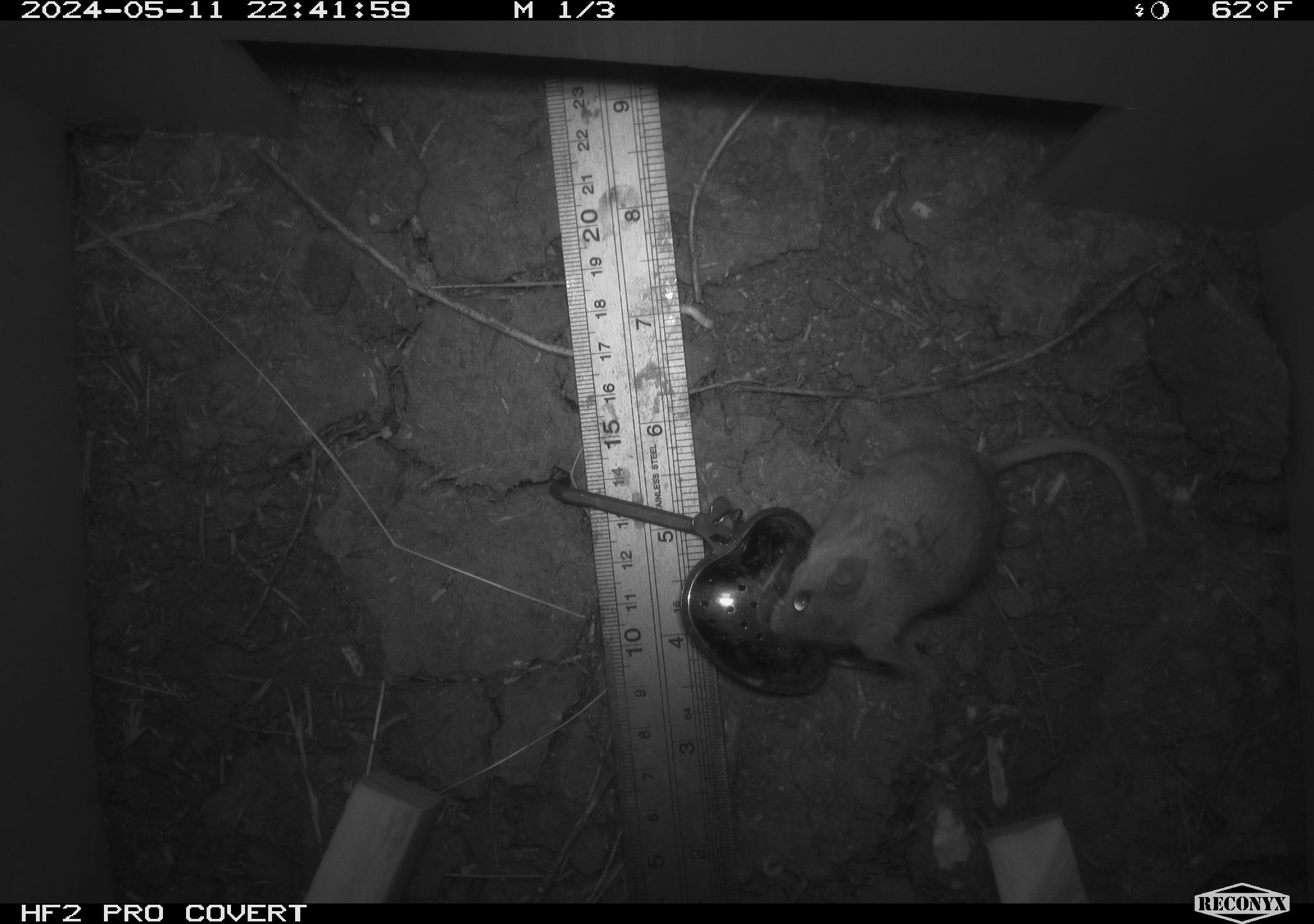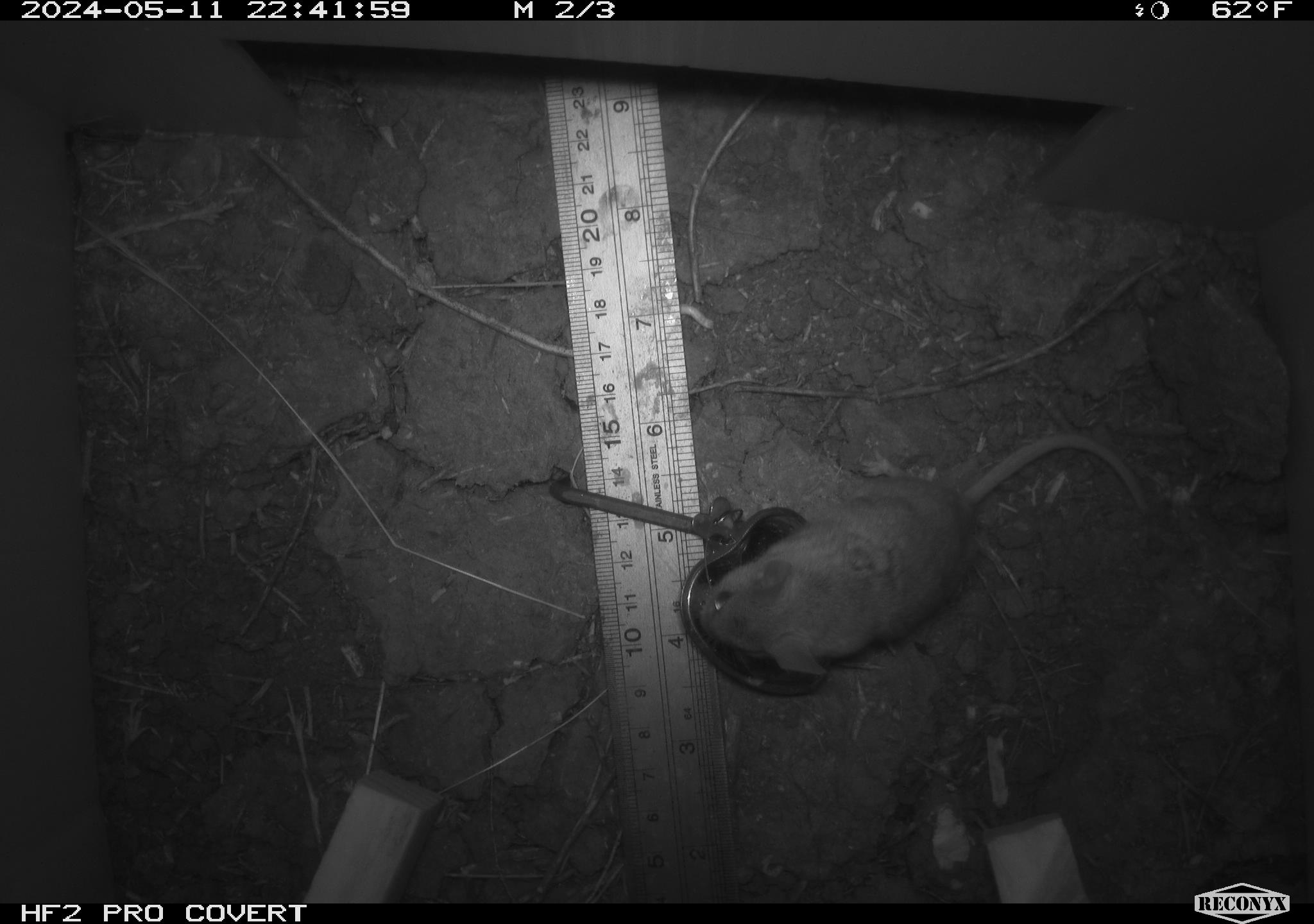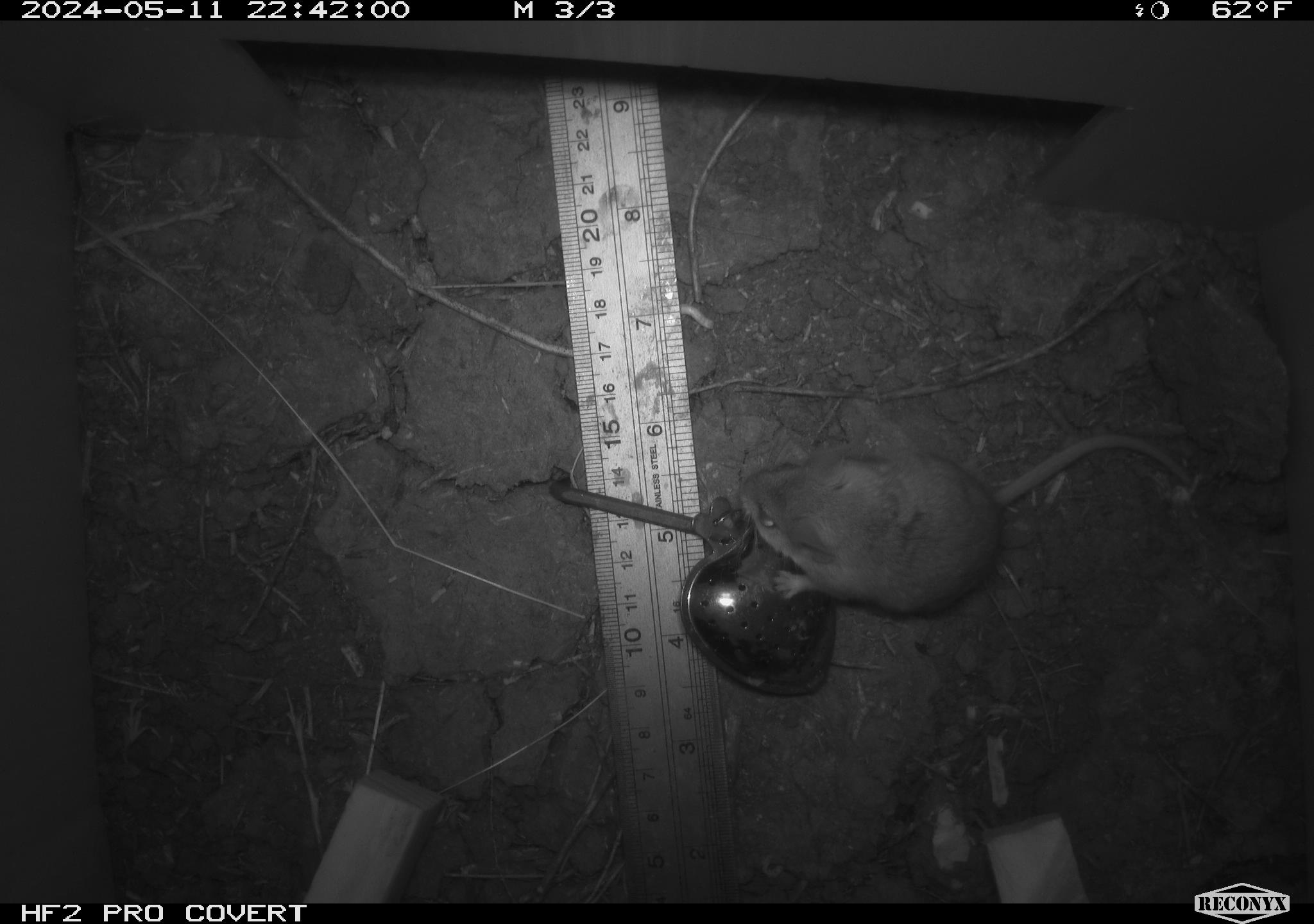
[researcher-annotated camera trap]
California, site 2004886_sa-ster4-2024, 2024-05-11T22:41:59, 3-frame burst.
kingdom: Animalia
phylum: Chordata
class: Mammalia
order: Rodentia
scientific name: Rodentia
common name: mouse species